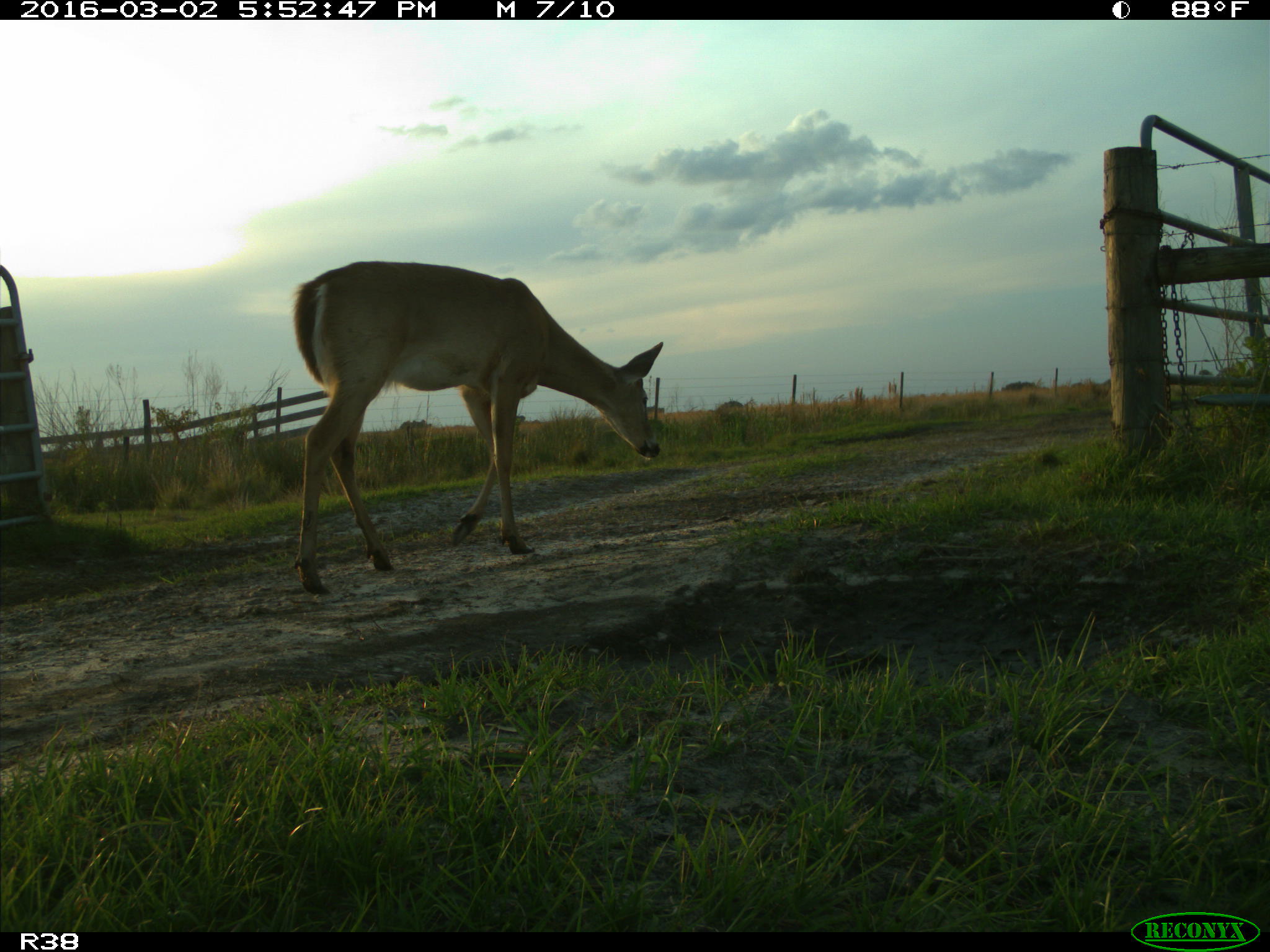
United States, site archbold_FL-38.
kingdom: Animalia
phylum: Chordata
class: Mammalia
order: Artiodactyla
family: Cervidae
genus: Odocoileus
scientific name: Odocoileus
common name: deer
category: unidentified deer